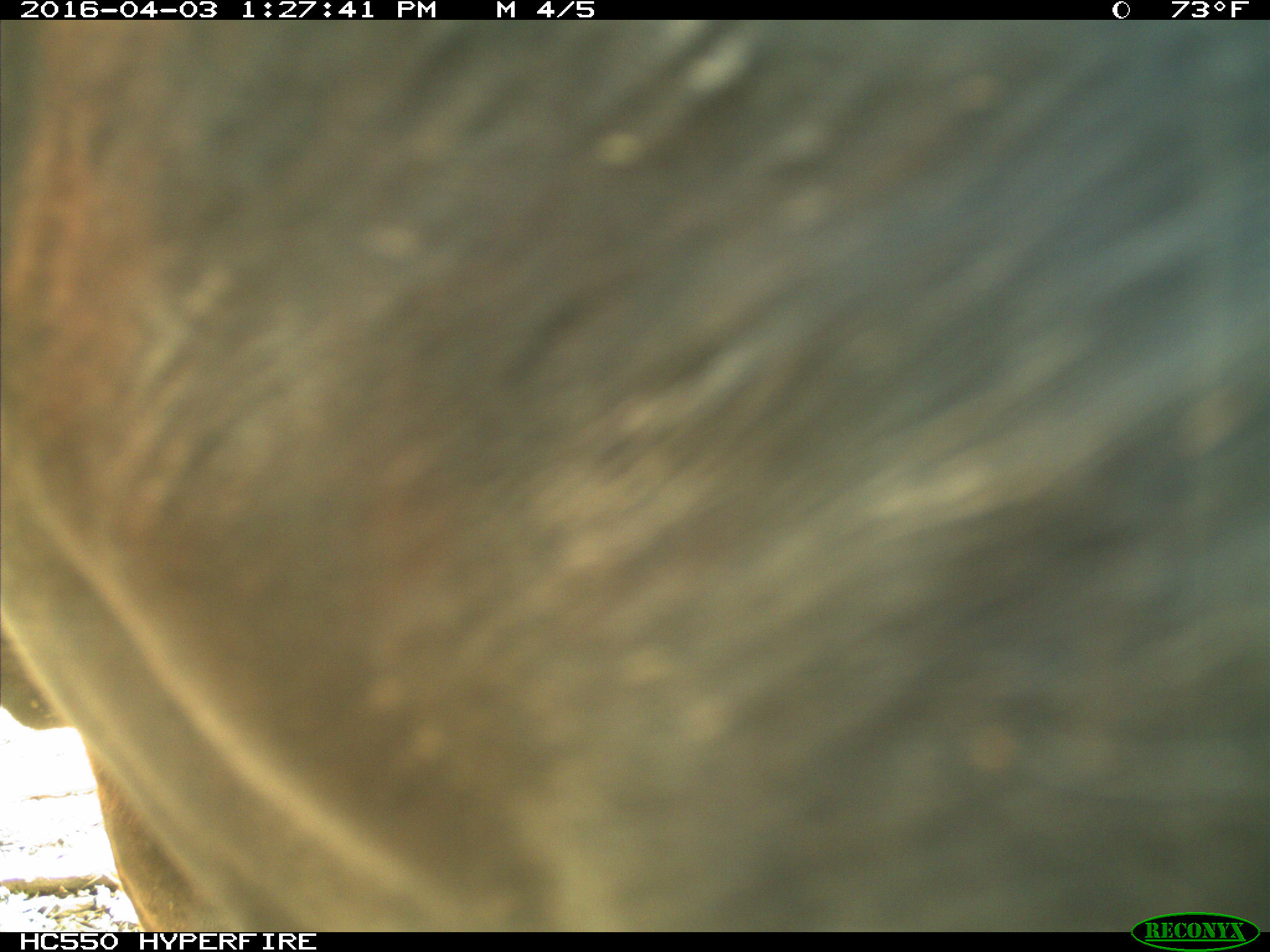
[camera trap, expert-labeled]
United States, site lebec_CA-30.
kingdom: Animalia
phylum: Chordata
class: Mammalia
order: Artiodactyla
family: Bovidae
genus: Bos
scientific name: Bos taurus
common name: domestic cow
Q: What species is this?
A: Bos taurus (domestic cow).